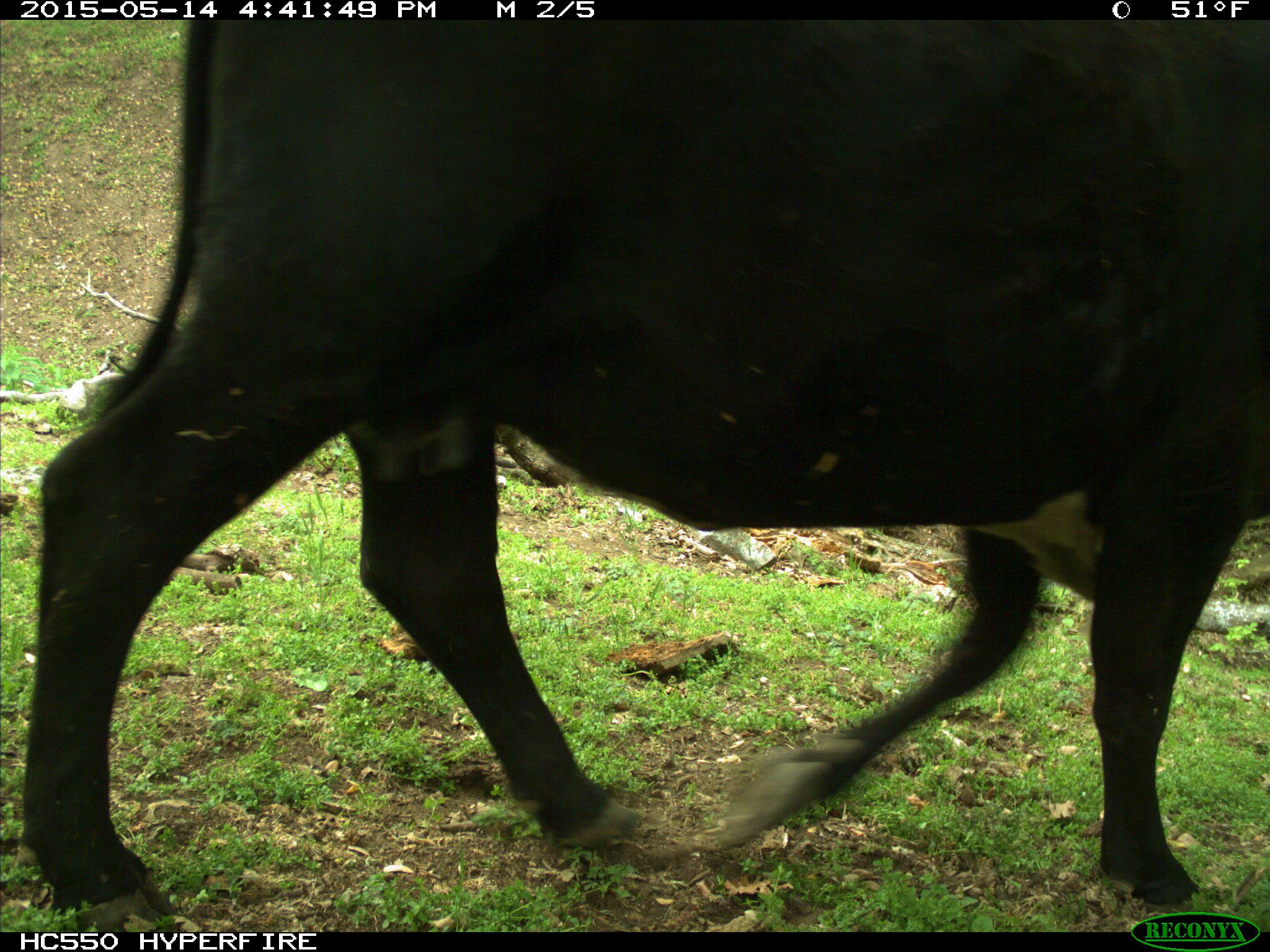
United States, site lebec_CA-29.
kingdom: Animalia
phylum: Chordata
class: Mammalia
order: Artiodactyla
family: Bovidae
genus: Bos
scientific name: Bos taurus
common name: domestic cow